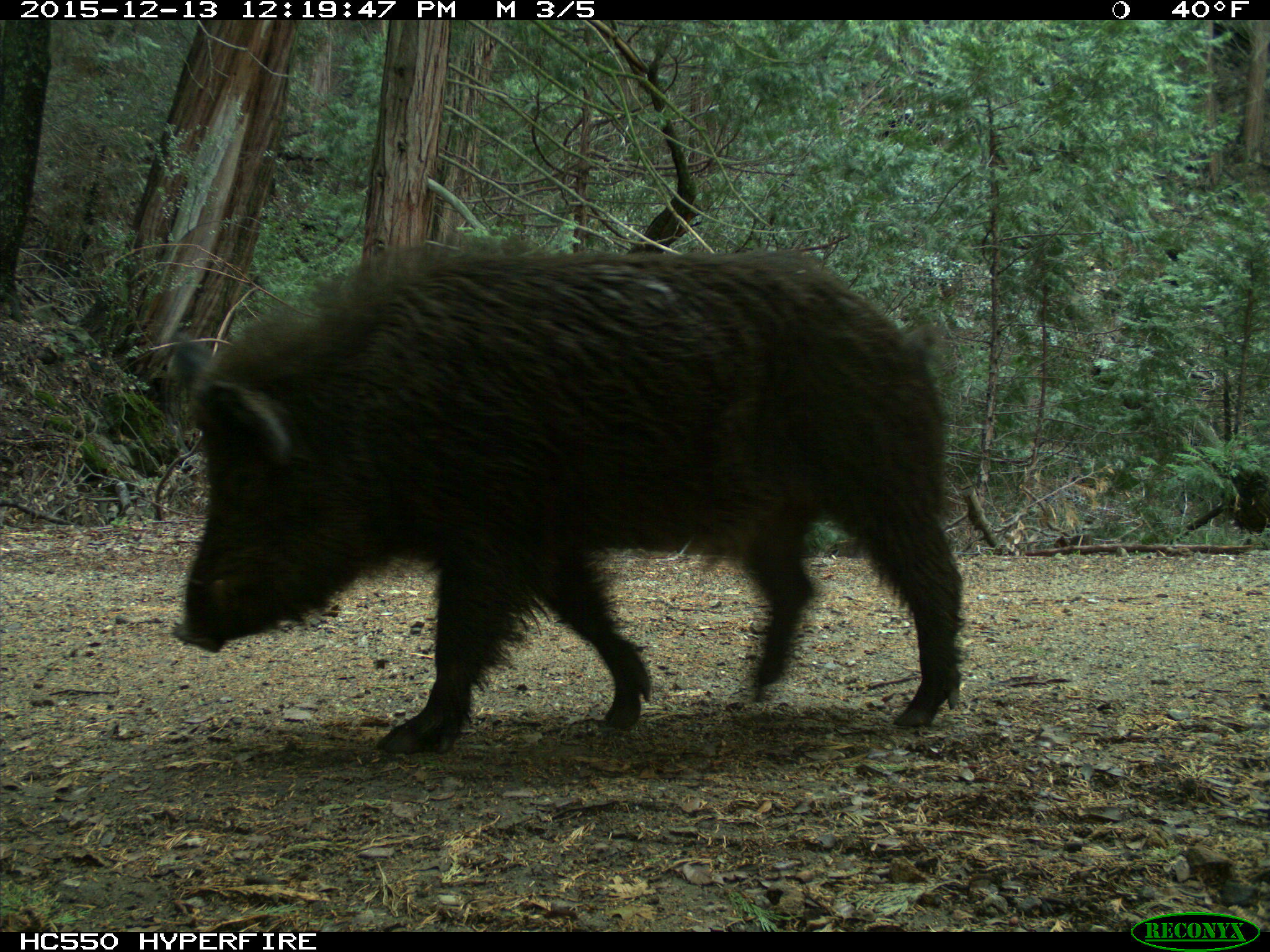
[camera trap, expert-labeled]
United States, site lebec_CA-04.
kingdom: Animalia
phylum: Chordata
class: Mammalia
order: Artiodactyla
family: Suidae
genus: Sus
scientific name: Sus scrofa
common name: wild boar